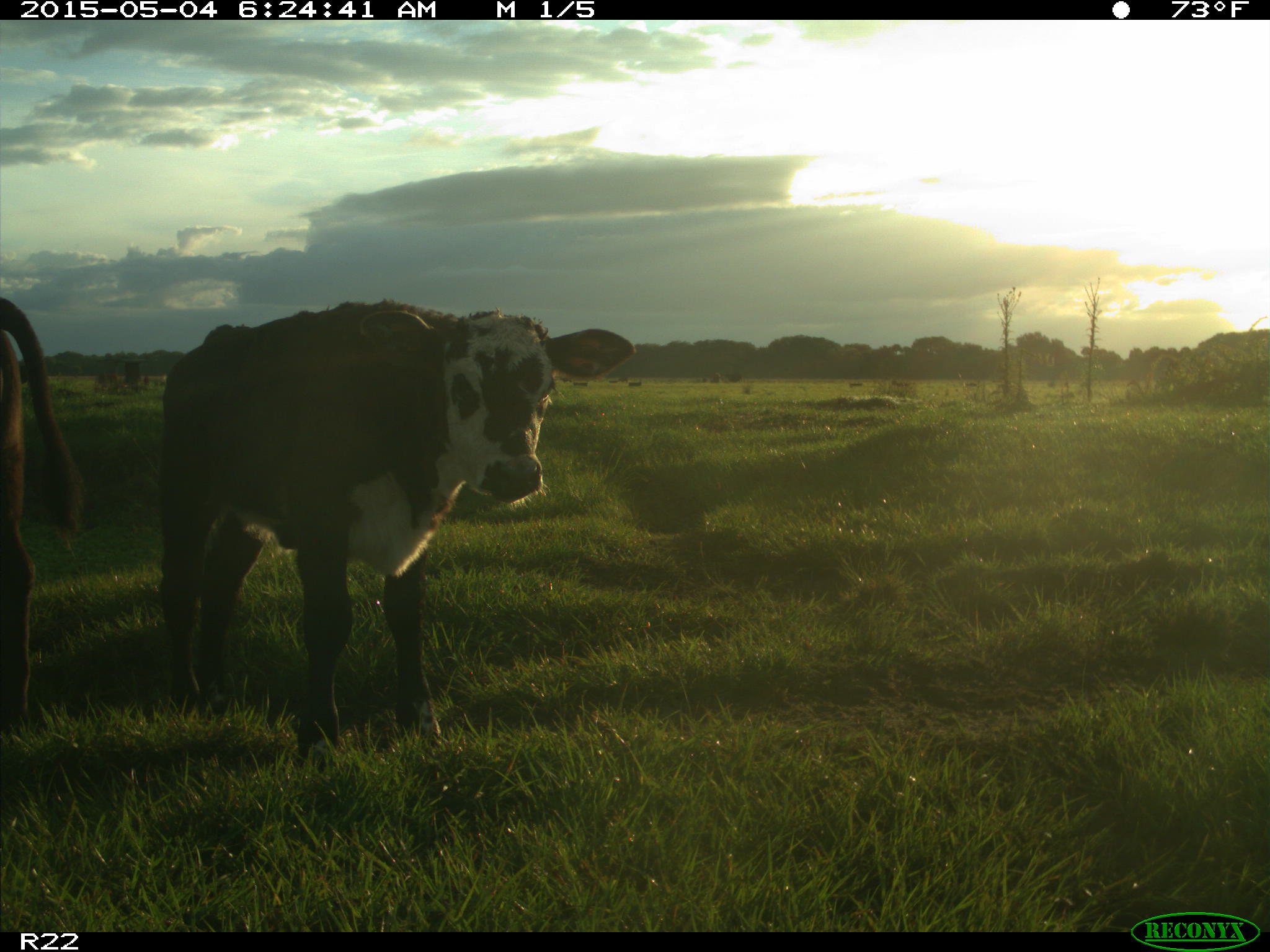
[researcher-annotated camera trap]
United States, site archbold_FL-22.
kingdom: Animalia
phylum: Chordata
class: Mammalia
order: Artiodactyla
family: Bovidae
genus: Bos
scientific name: Bos taurus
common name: domestic cow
Bos taurus (domestic cow).